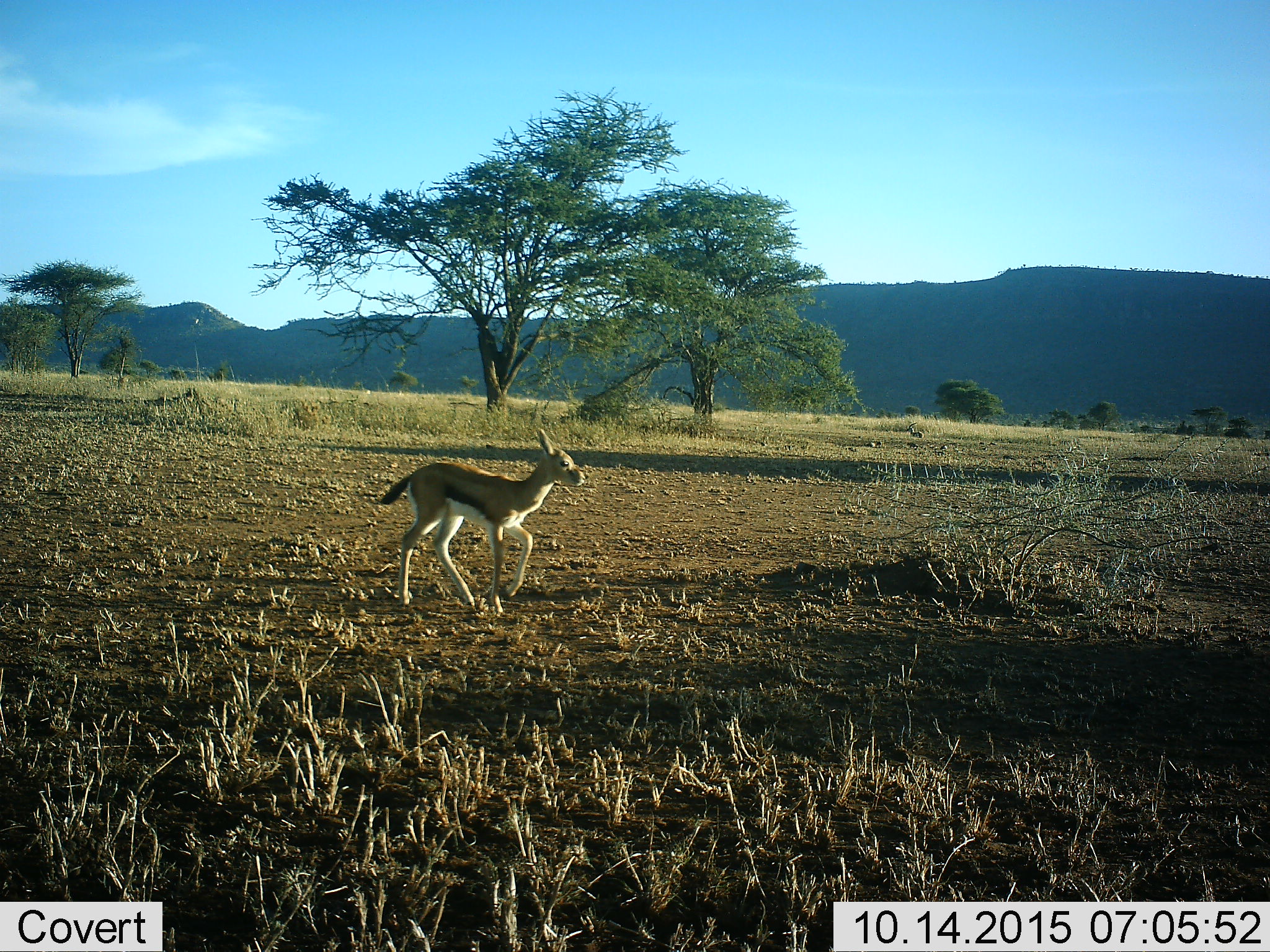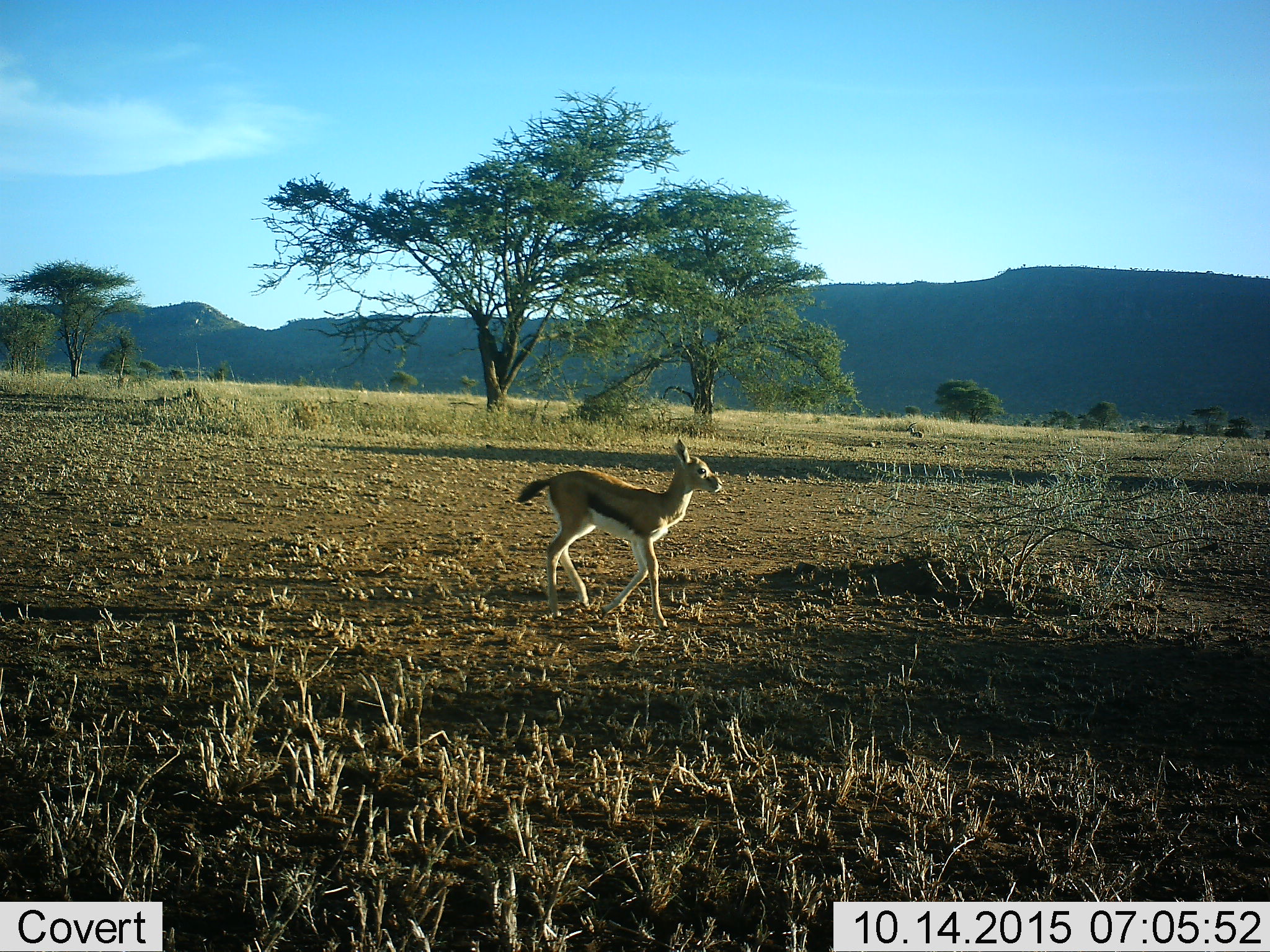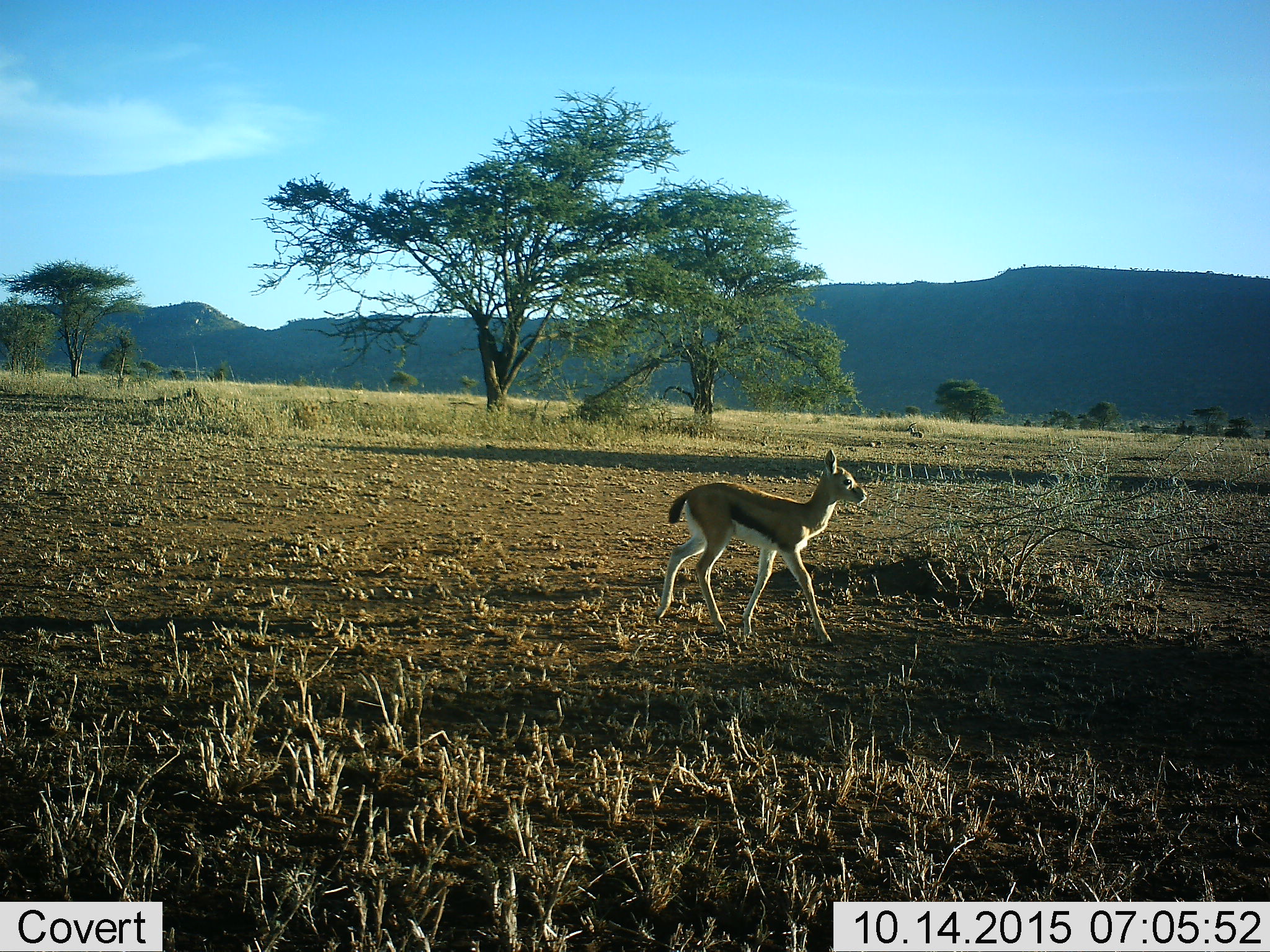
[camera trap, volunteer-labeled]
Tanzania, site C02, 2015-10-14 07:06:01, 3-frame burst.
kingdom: Animalia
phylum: Chordata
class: Mammalia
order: Artiodactyla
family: Bovidae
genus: Eudorcas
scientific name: Eudorcas thomsonii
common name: thomson's gazelle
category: gazellethomsons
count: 1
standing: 6%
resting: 6%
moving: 100%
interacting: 0%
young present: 72%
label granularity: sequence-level